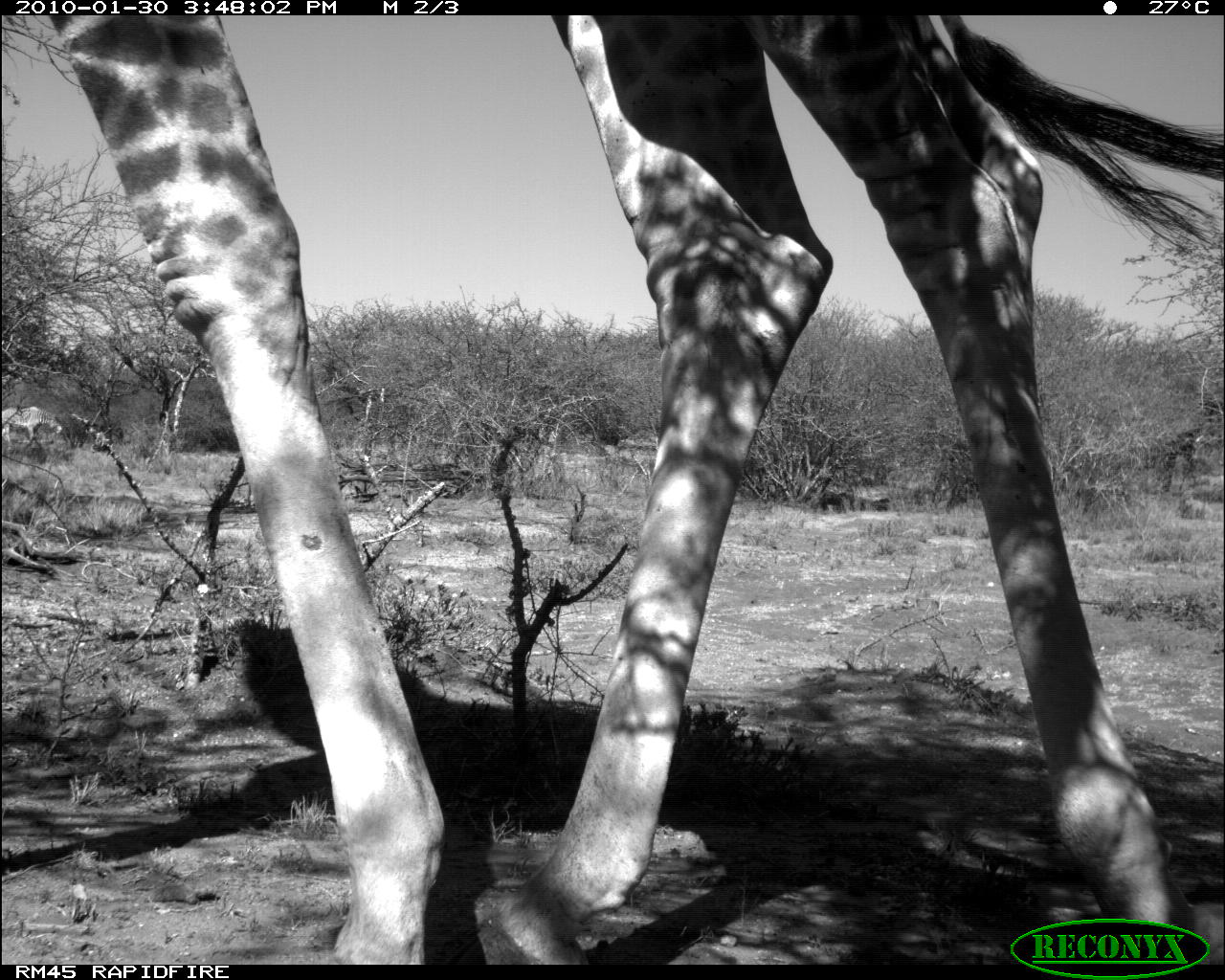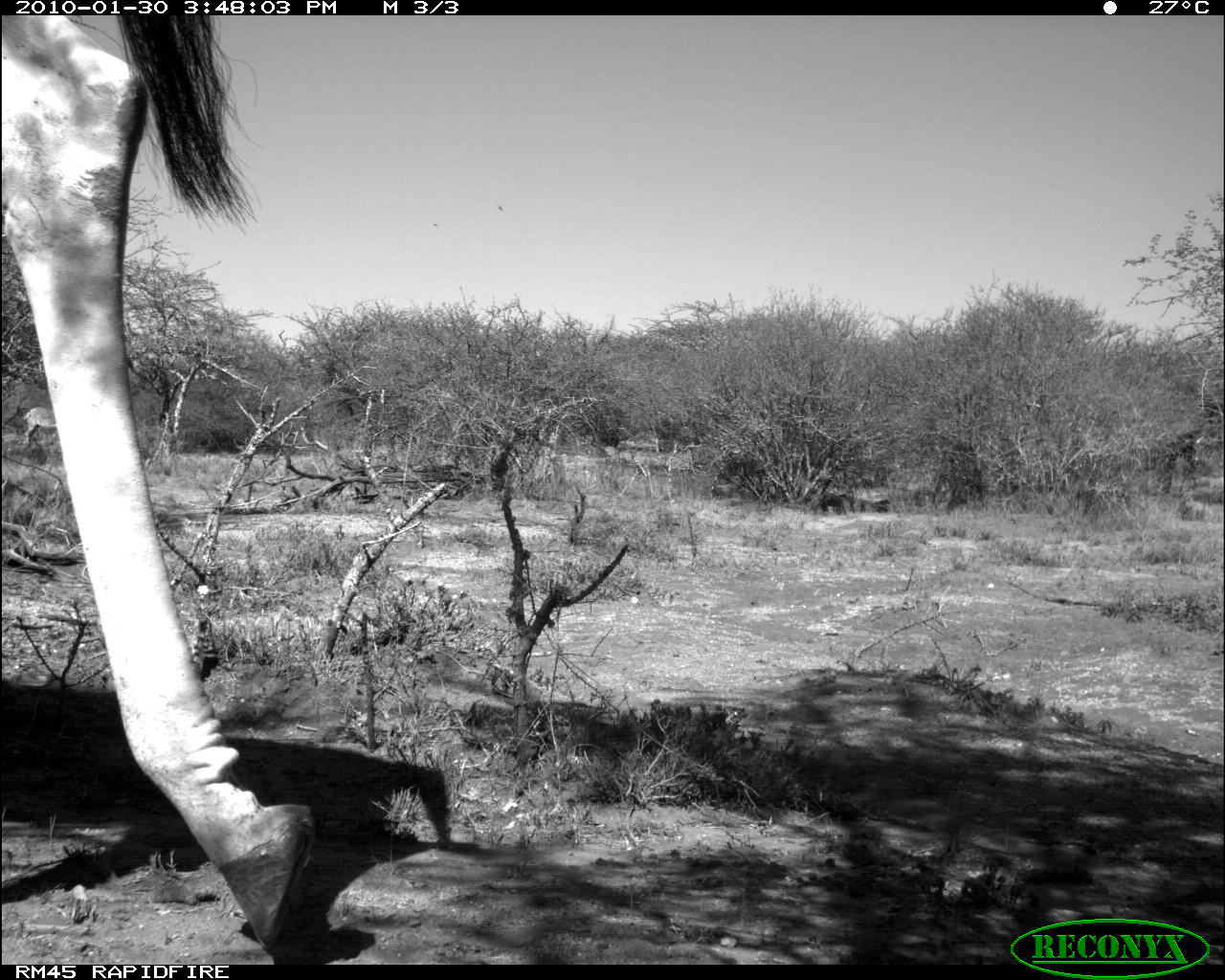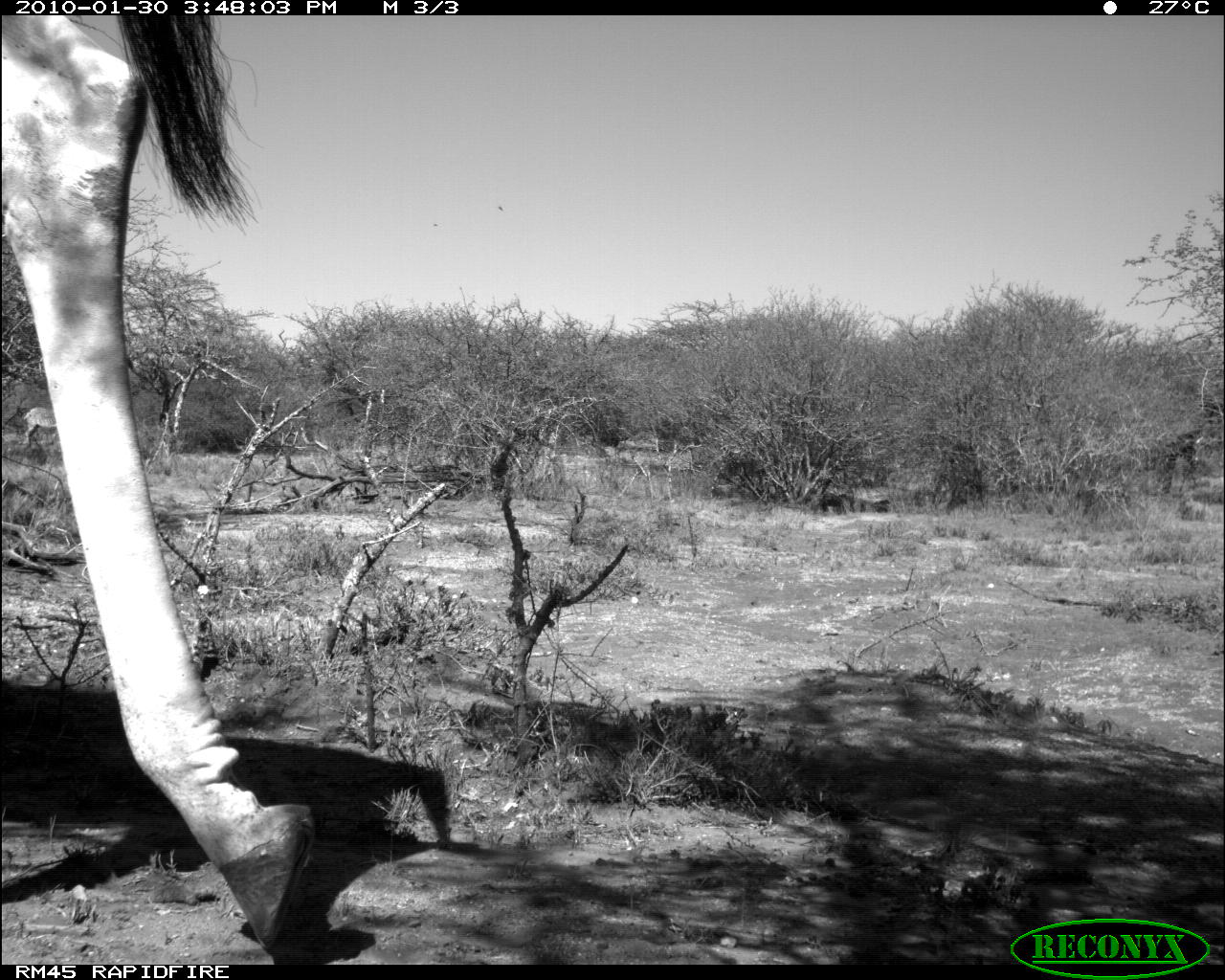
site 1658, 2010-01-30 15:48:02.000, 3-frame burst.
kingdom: Animalia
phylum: Chordata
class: Mammalia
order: Perissodactyla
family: Equidae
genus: Equus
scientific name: Equus grevyi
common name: grévy's zebra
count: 1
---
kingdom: Animalia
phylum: Chordata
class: Mammalia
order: Artiodactyla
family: Giraffidae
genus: Giraffa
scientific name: Giraffa camelopardalis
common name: giraffe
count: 1